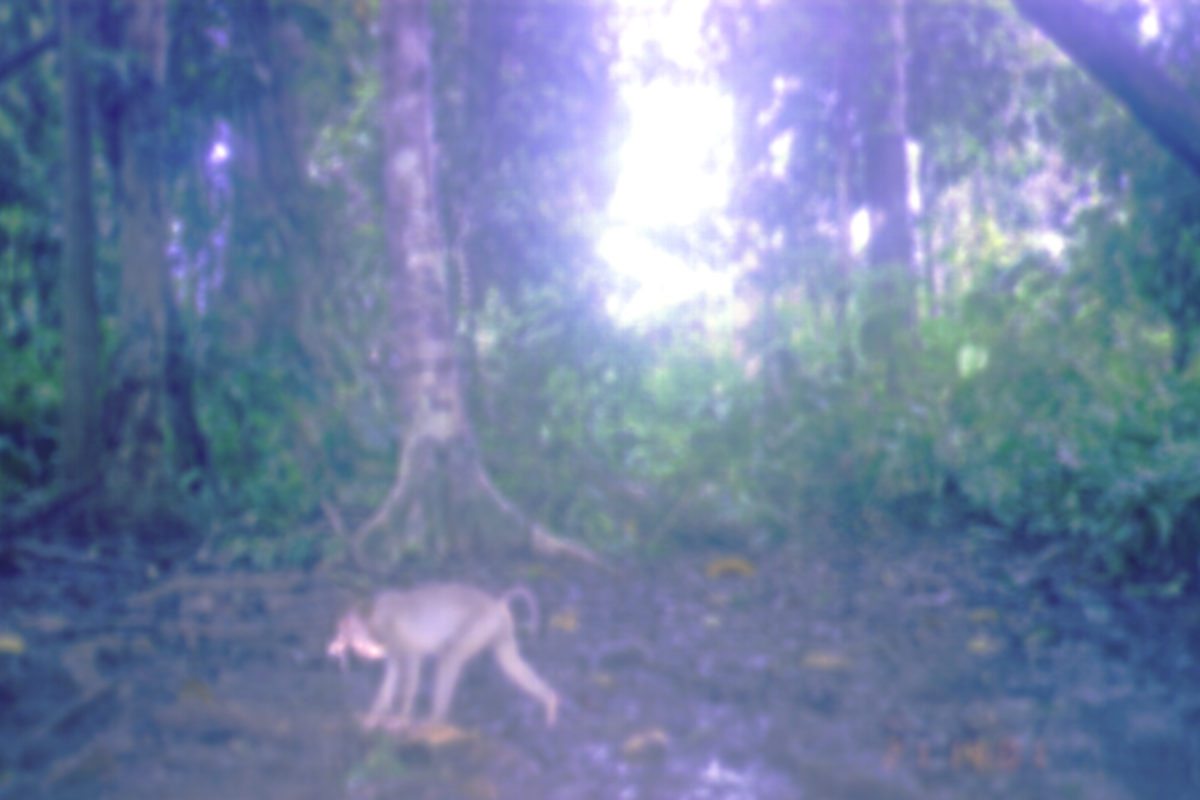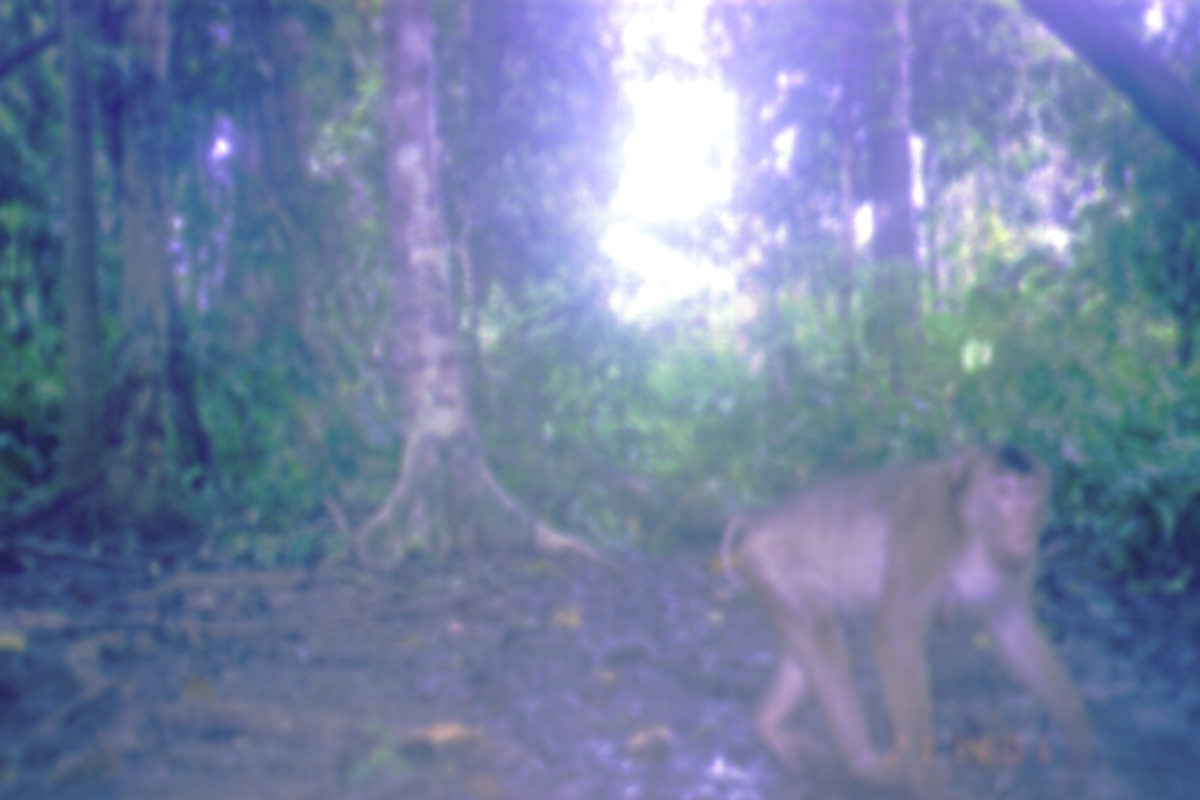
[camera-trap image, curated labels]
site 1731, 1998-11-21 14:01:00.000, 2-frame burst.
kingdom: Animalia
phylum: Chordata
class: Mammalia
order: Primates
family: Cercopithecidae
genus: Macaca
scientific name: Macaca nemestrina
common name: southern pig-tailed macaque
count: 1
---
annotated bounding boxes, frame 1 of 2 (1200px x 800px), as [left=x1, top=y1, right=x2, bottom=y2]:
macaca nemestrina: [left=325, top=579, right=560, bottom=738]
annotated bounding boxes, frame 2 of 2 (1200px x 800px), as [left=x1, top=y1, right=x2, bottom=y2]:
macaca nemestrina: [left=714, top=439, right=1115, bottom=800]